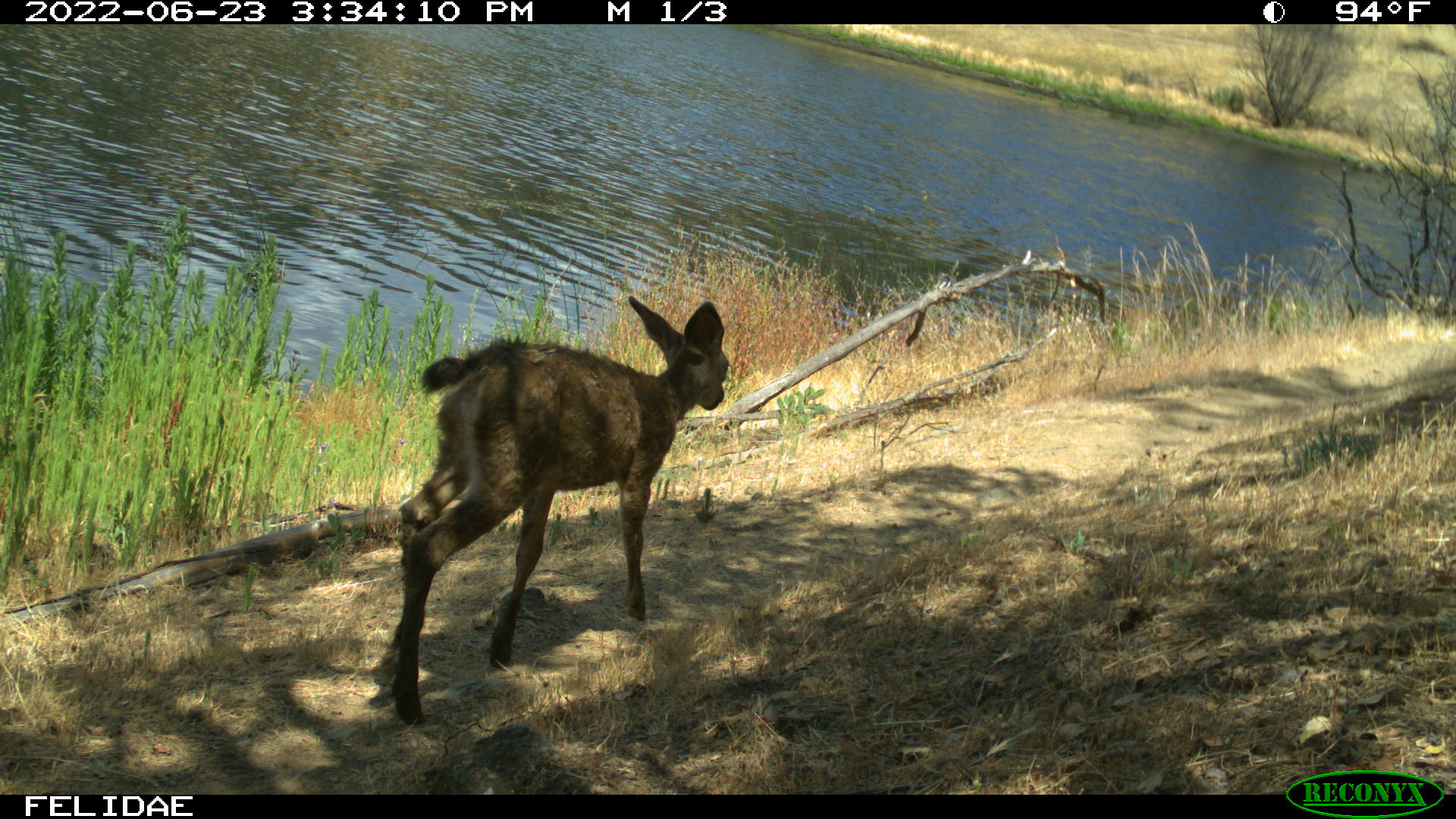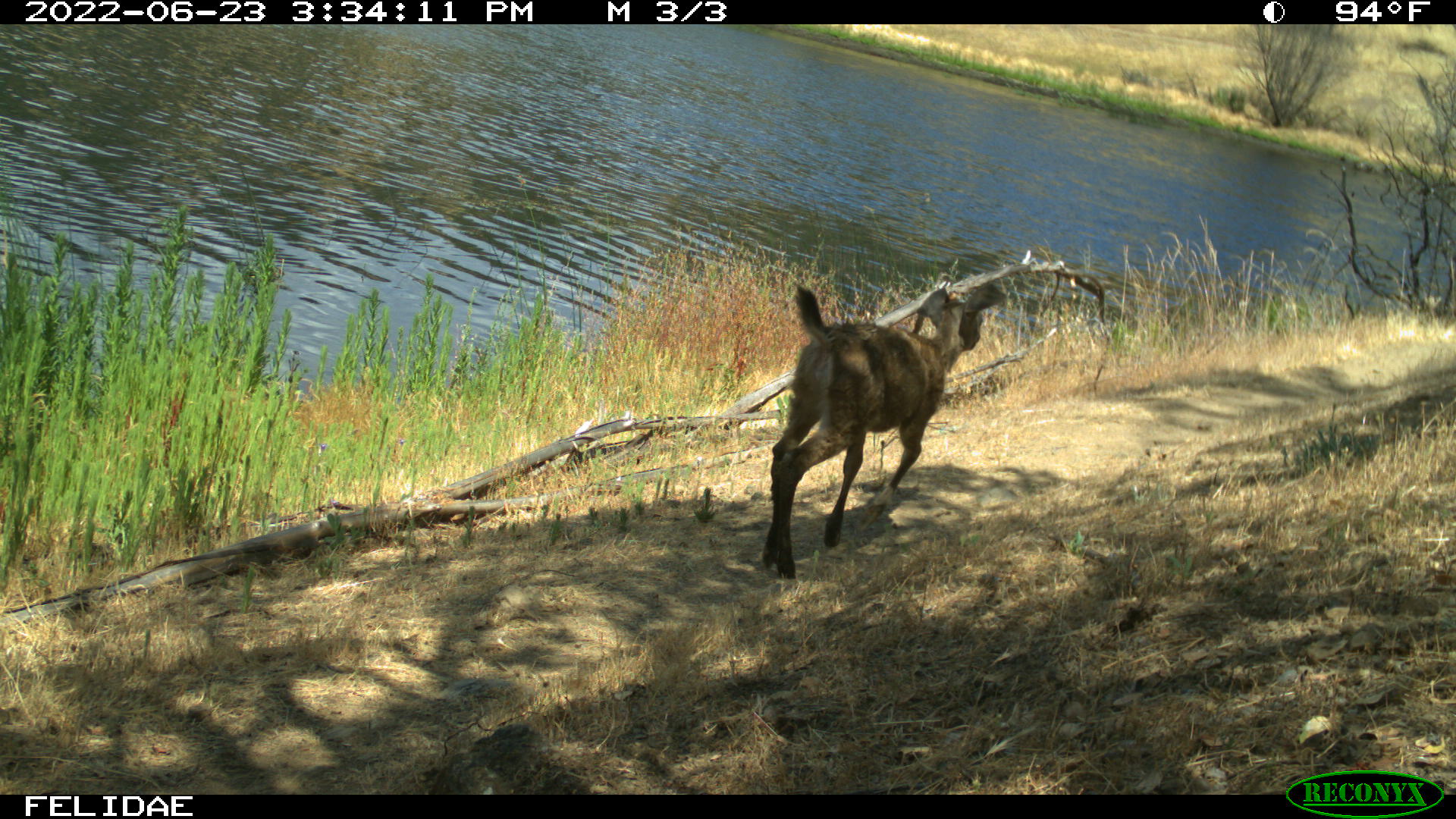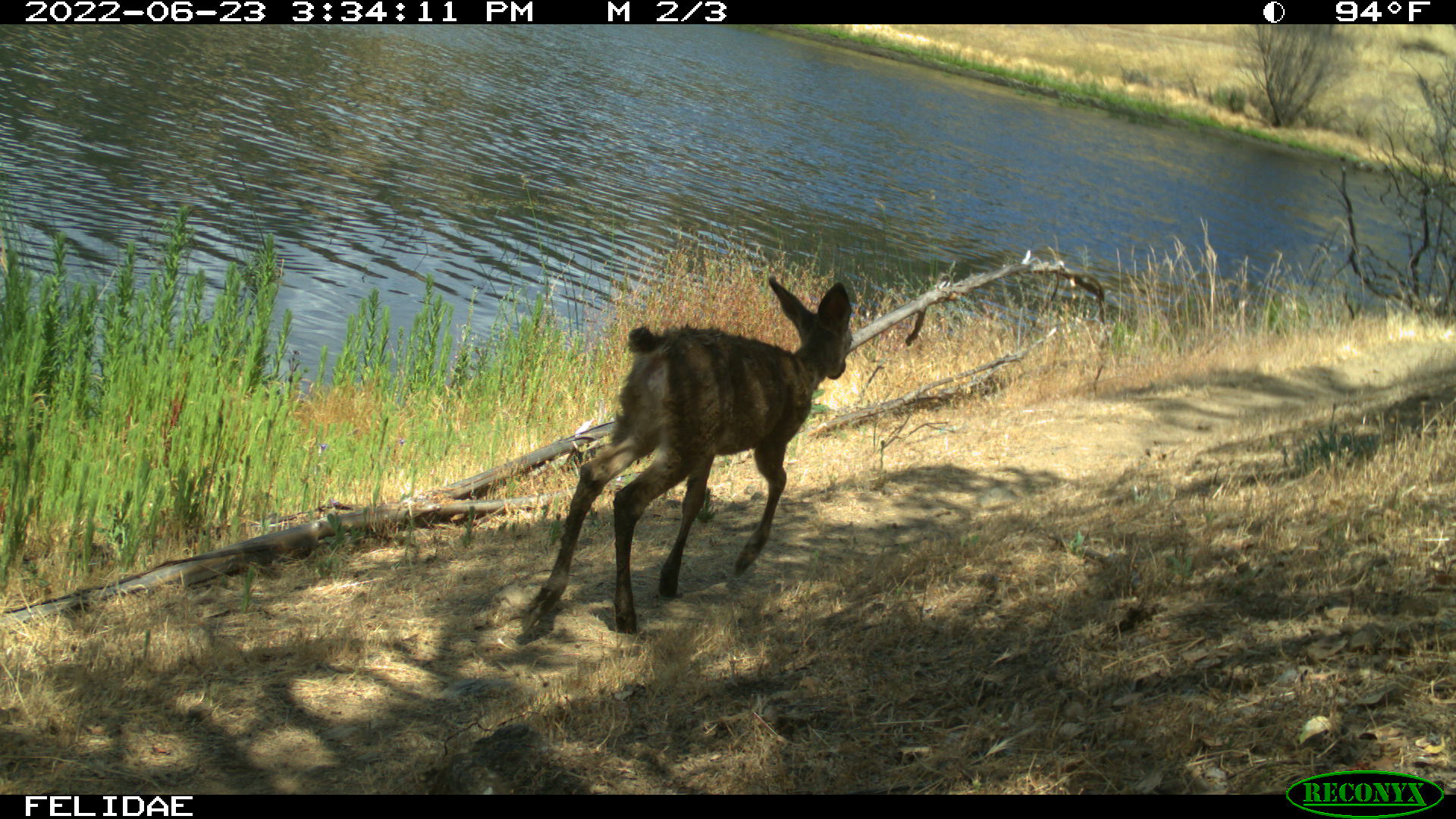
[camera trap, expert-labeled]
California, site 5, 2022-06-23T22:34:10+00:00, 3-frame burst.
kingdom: Animalia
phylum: Chordata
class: Mammalia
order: Artiodactyla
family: Cervidae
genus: Odocoileus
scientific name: Odocoileus hemionus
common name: mule deer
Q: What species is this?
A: Mule deer (Odocoileus hemionus).